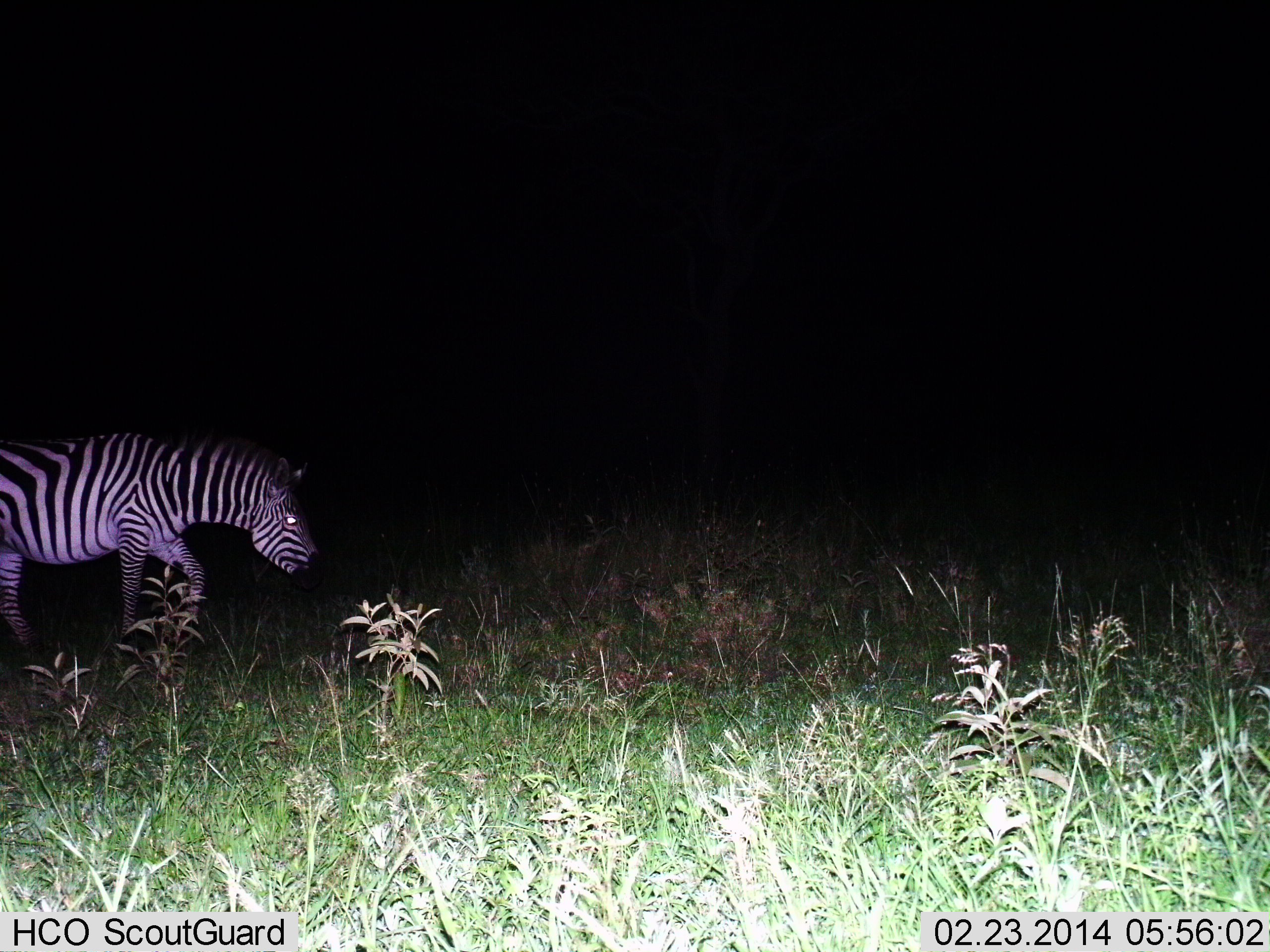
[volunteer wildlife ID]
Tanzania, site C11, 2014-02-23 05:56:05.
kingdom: Animalia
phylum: Chordata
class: Mammalia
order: Perissodactyla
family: Equidae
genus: Equus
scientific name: Equus quagga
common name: plains zebra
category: zebra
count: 1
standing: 10%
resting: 0%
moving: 80%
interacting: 0%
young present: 0%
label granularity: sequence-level